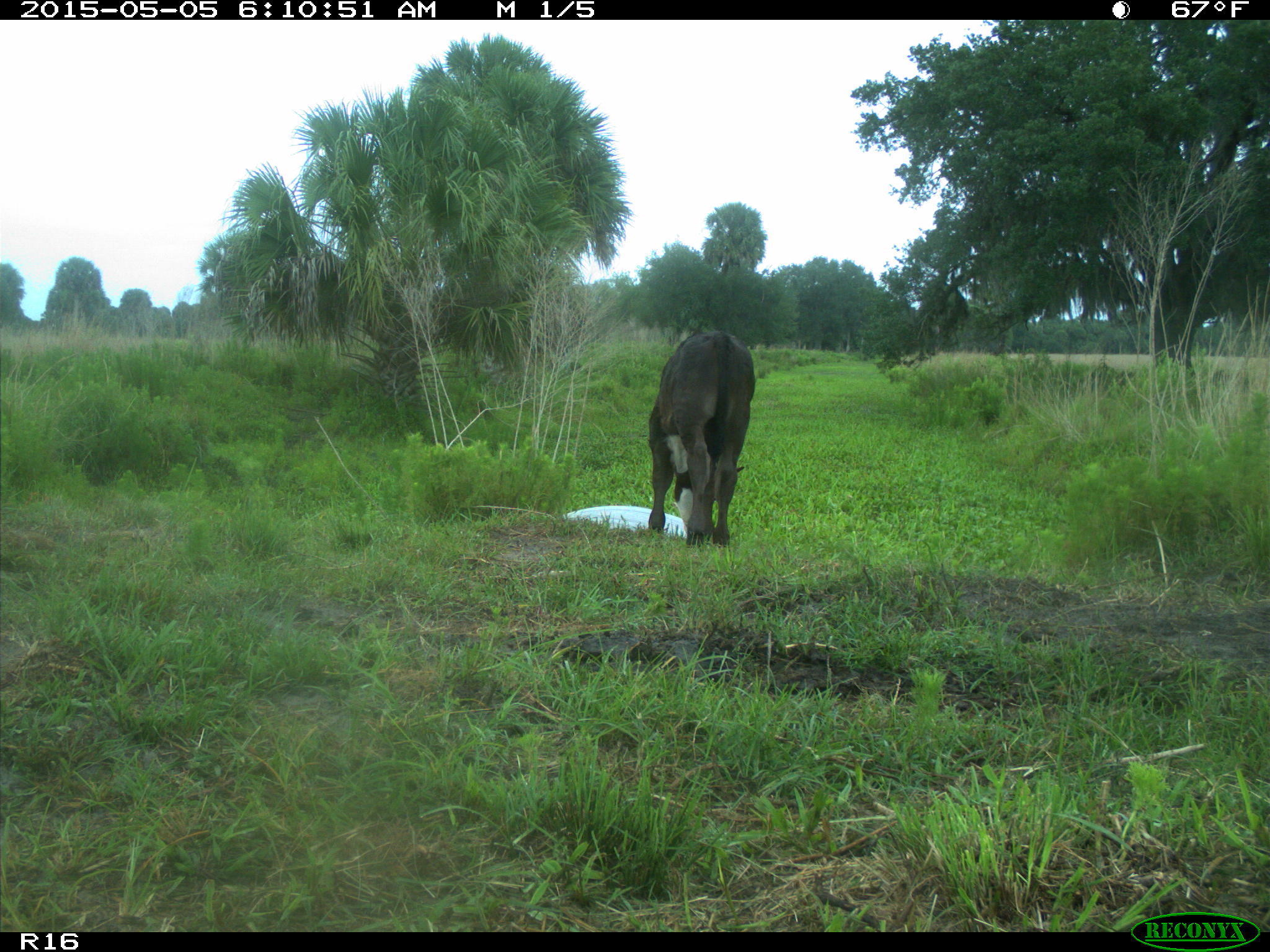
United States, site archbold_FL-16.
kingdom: Animalia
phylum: Chordata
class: Mammalia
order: Artiodactyla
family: Bovidae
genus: Bos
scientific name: Bos taurus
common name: domestic cow